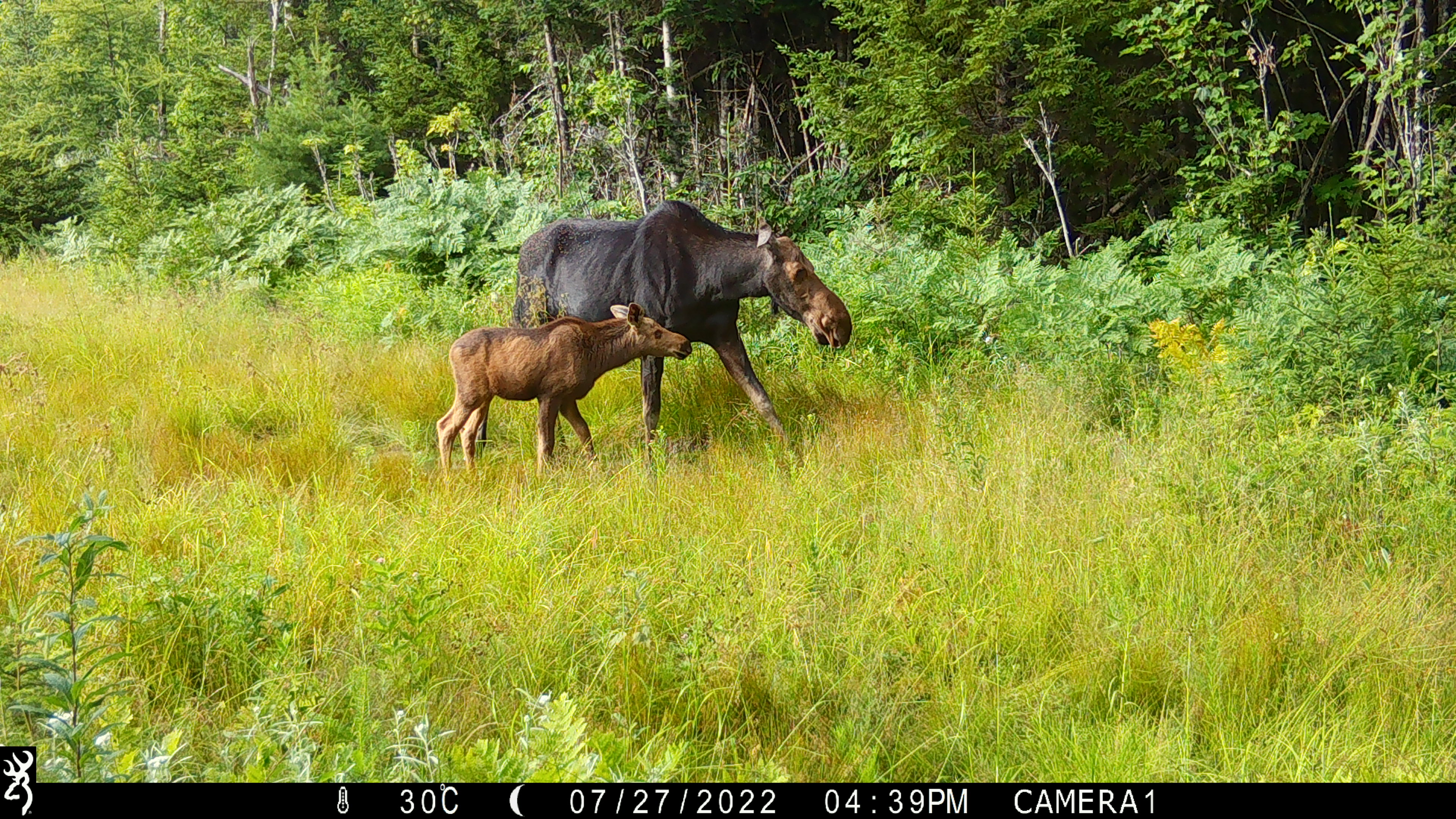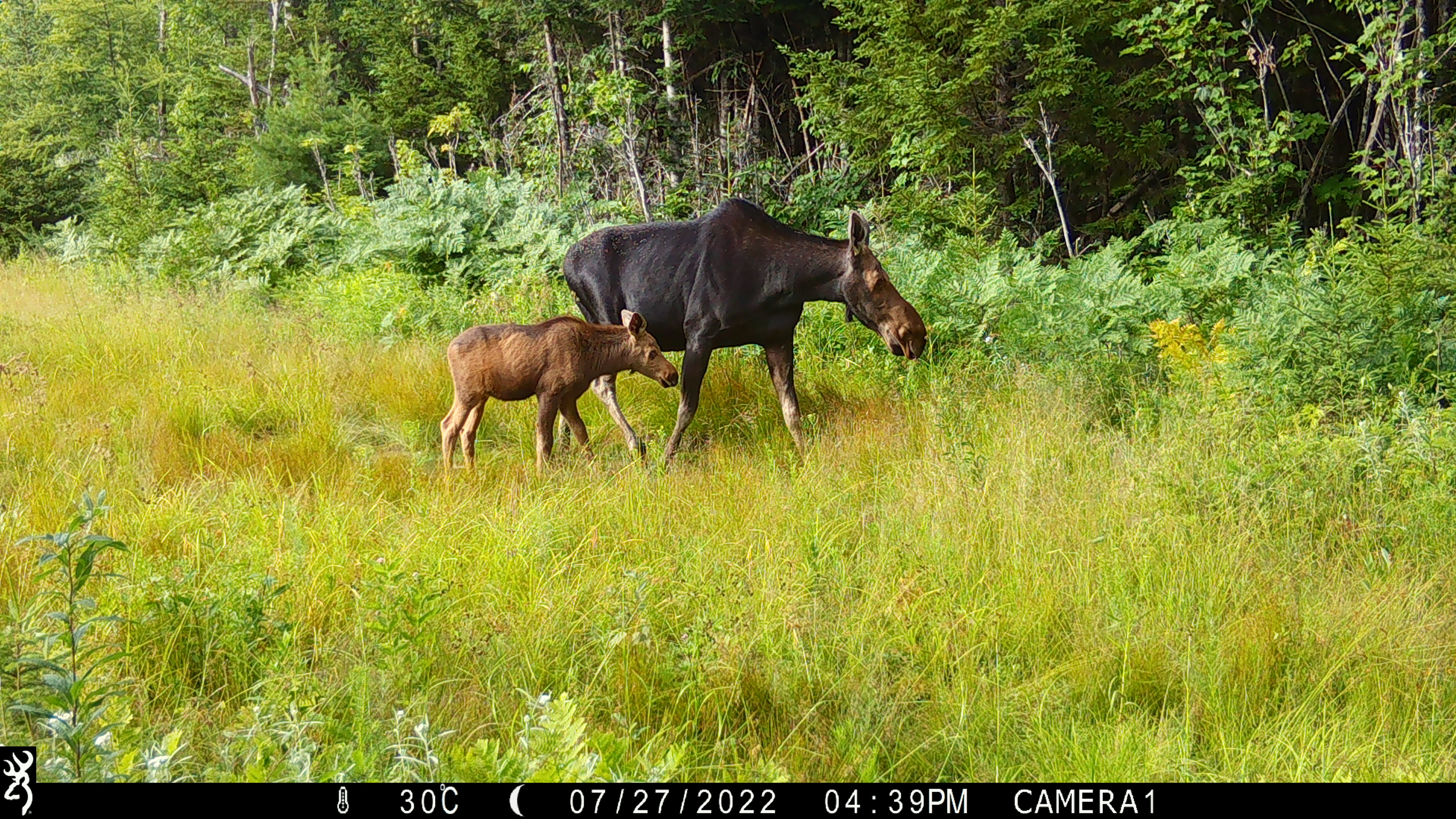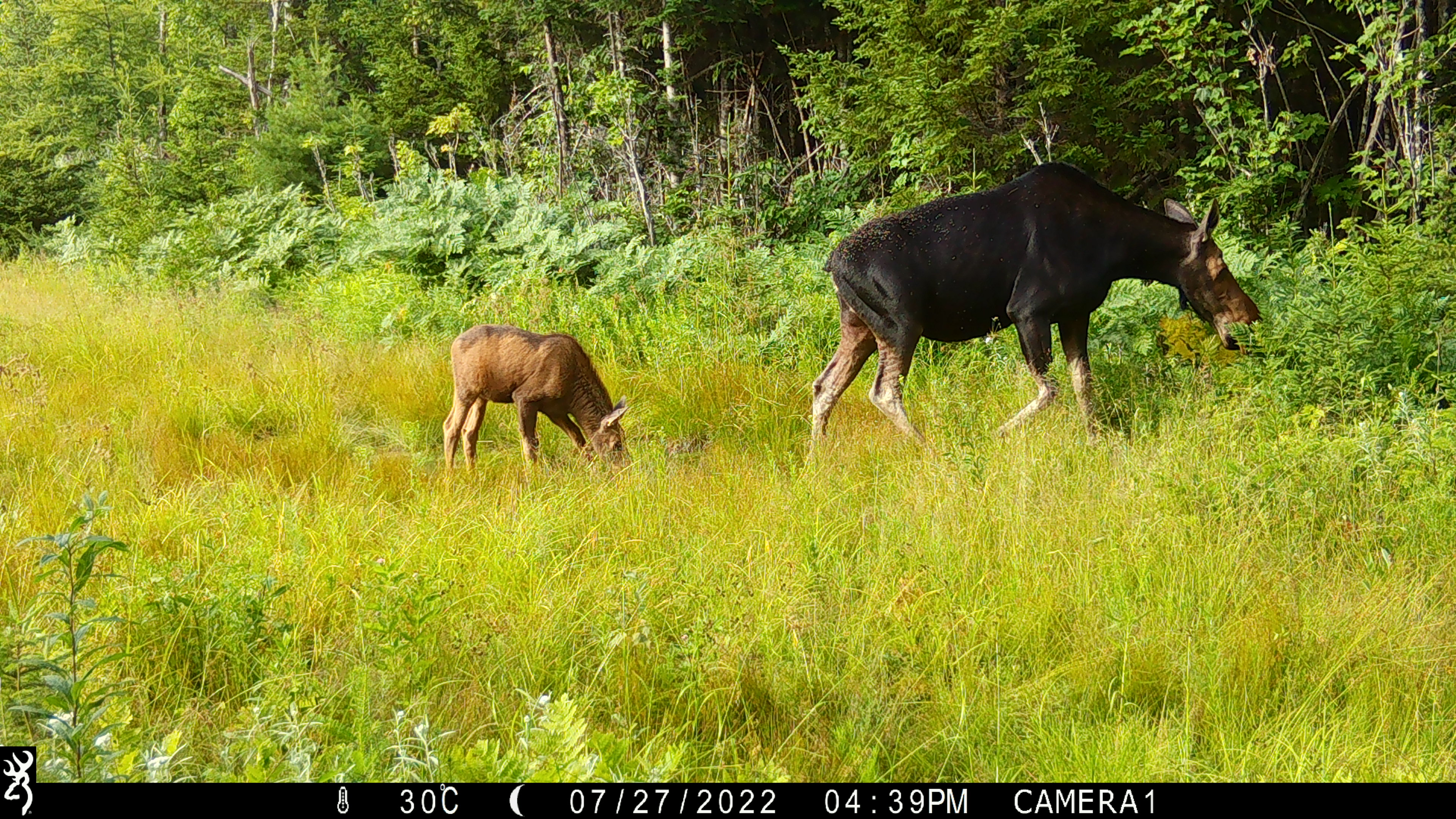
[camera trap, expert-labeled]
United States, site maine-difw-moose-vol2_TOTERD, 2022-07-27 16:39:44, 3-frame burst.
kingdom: Animalia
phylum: Chordata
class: Mammalia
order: Artiodactyla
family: Cervidae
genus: Alces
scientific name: Alces alces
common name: moose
Moose (Alces alces).